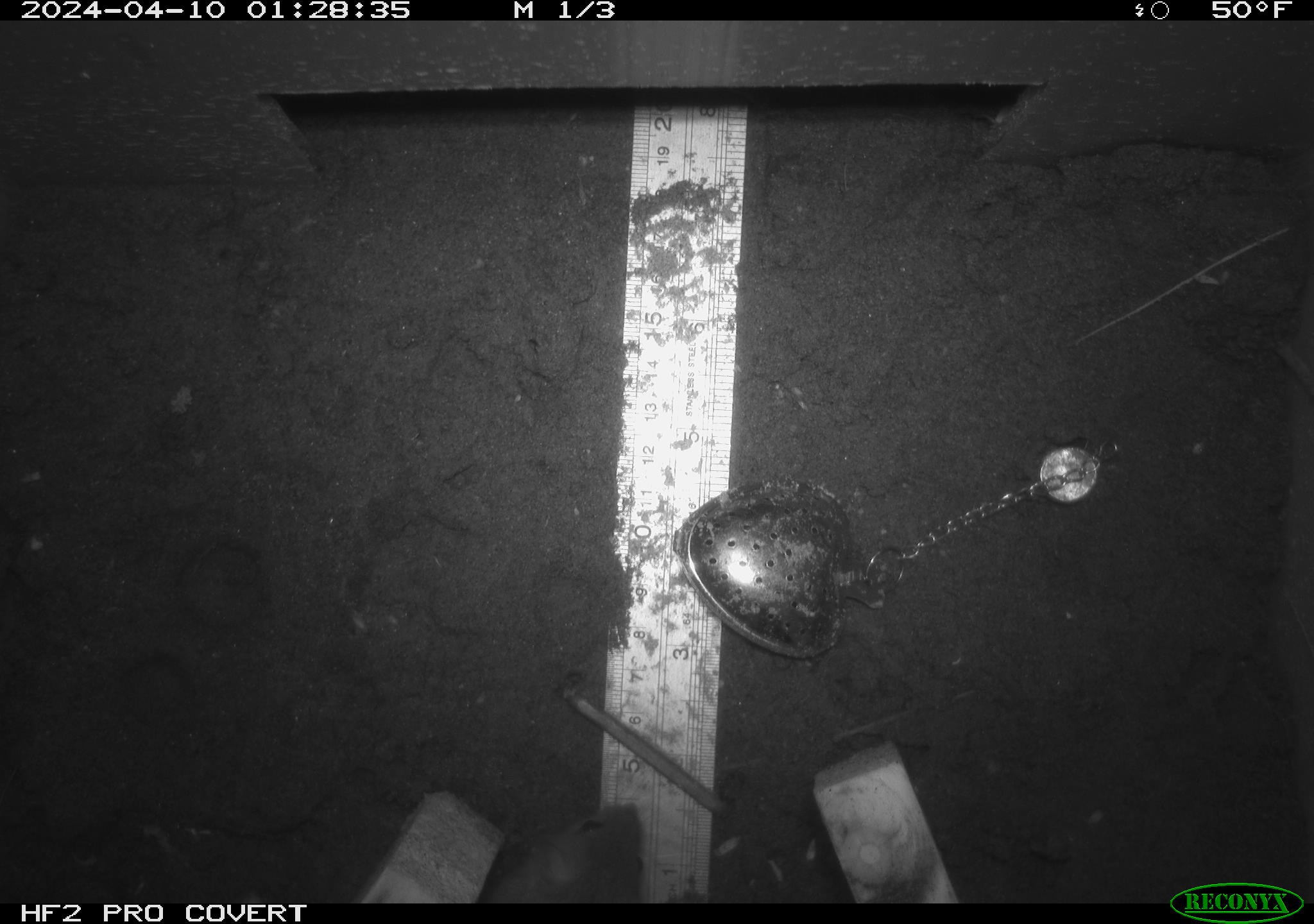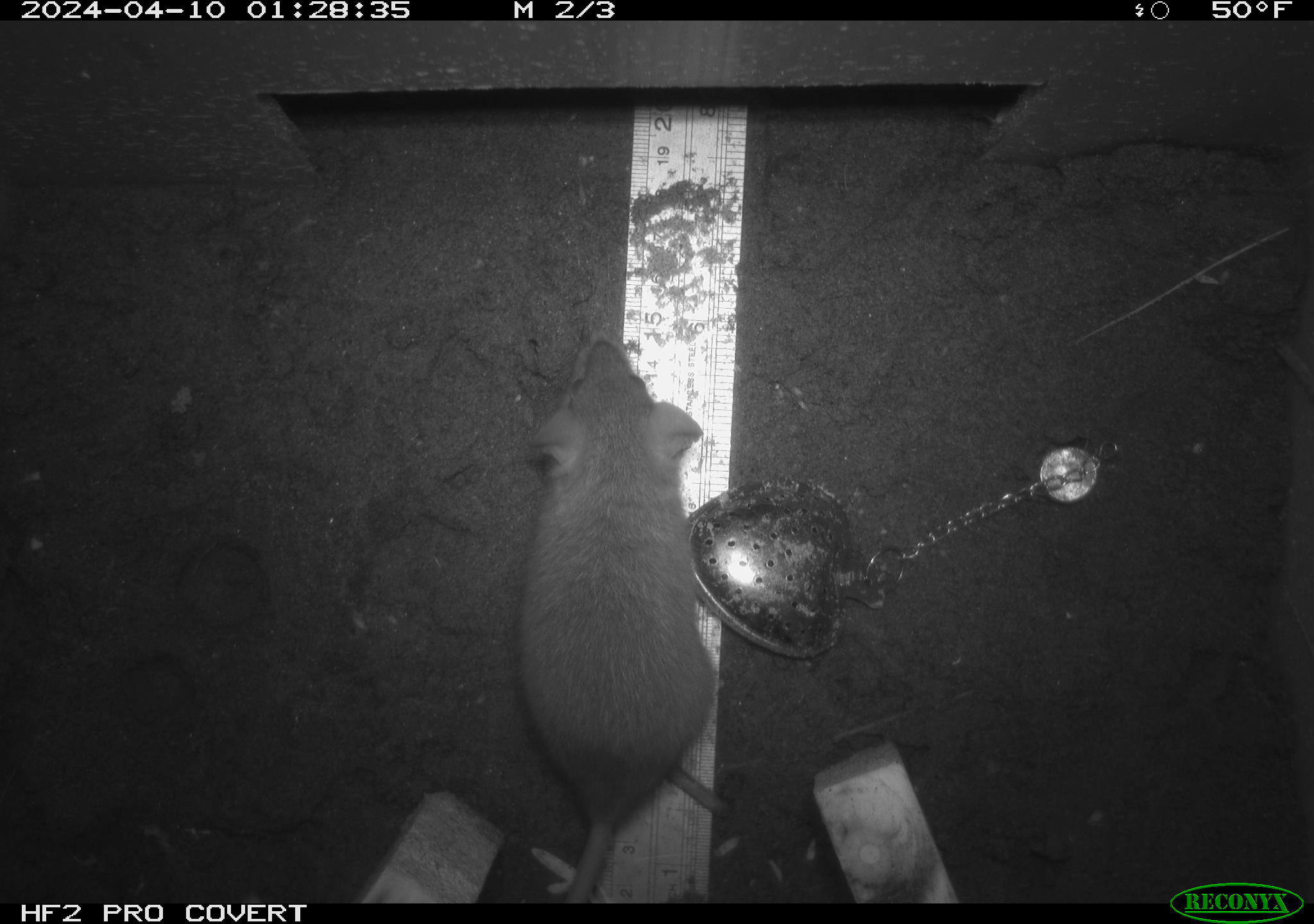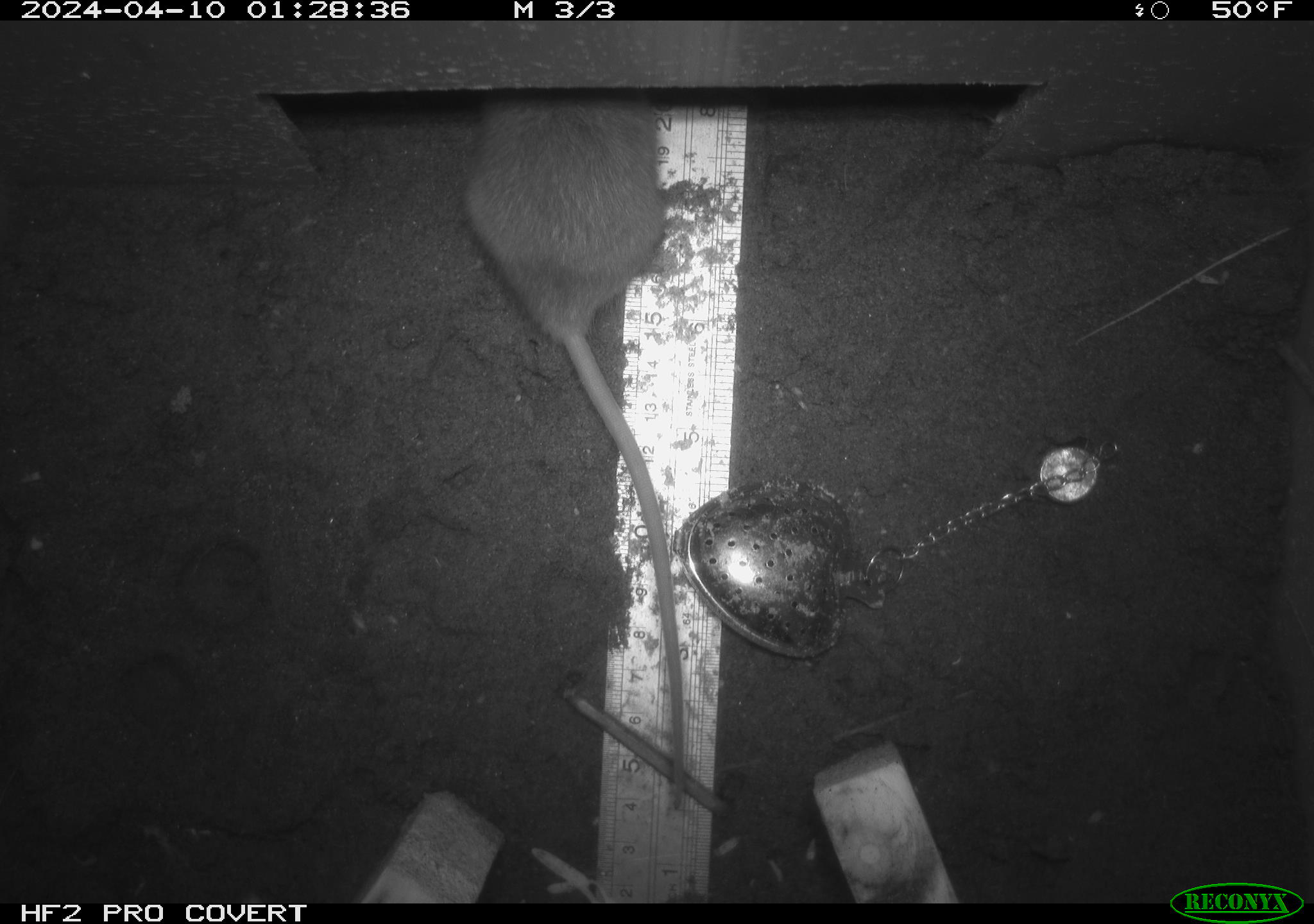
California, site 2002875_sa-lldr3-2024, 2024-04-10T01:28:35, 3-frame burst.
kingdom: Animalia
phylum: Chordata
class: Mammalia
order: Rodentia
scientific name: Rodentia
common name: rodent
Rodent (Rodentia).